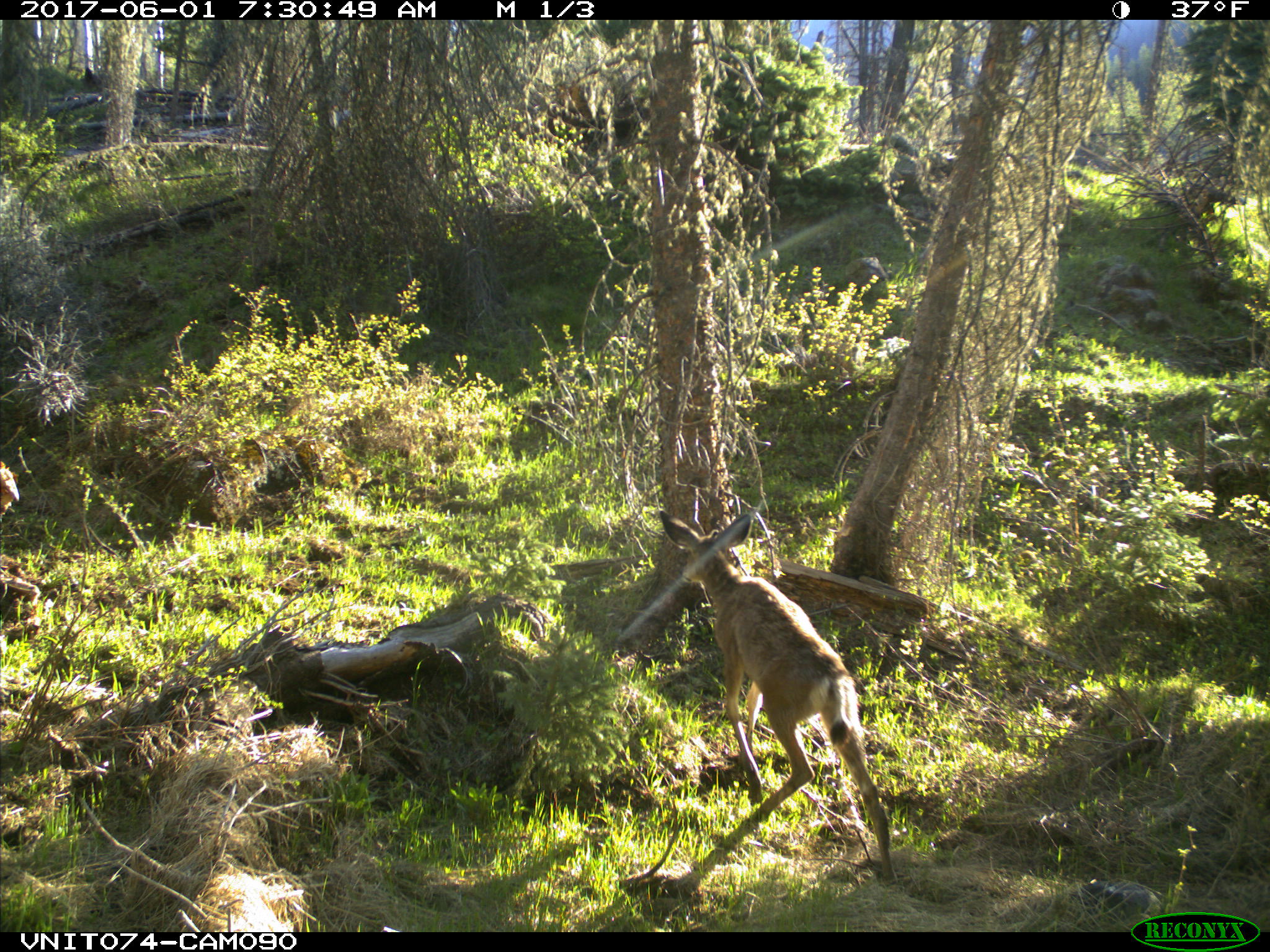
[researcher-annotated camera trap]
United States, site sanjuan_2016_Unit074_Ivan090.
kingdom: Animalia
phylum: Chordata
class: Mammalia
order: Artiodactyla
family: Cervidae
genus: Odocoileus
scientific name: Odocoileus hemionus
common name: mule deer